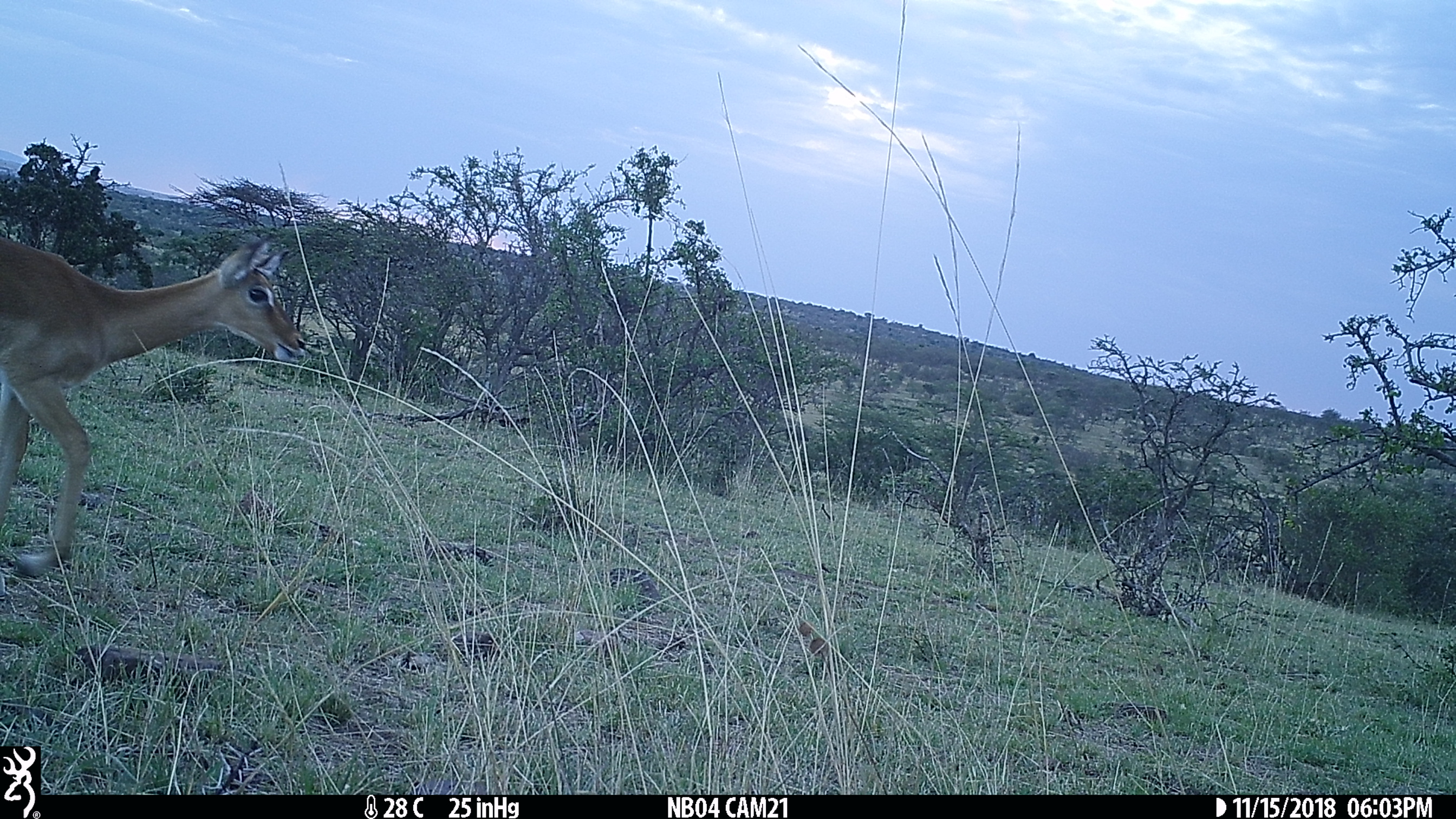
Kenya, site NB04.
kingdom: Animalia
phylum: Chordata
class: Mammalia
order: Artiodactyla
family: Bovidae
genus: Aepyceros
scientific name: Aepyceros melampus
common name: impala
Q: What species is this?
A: Impala (Aepyceros melampus).